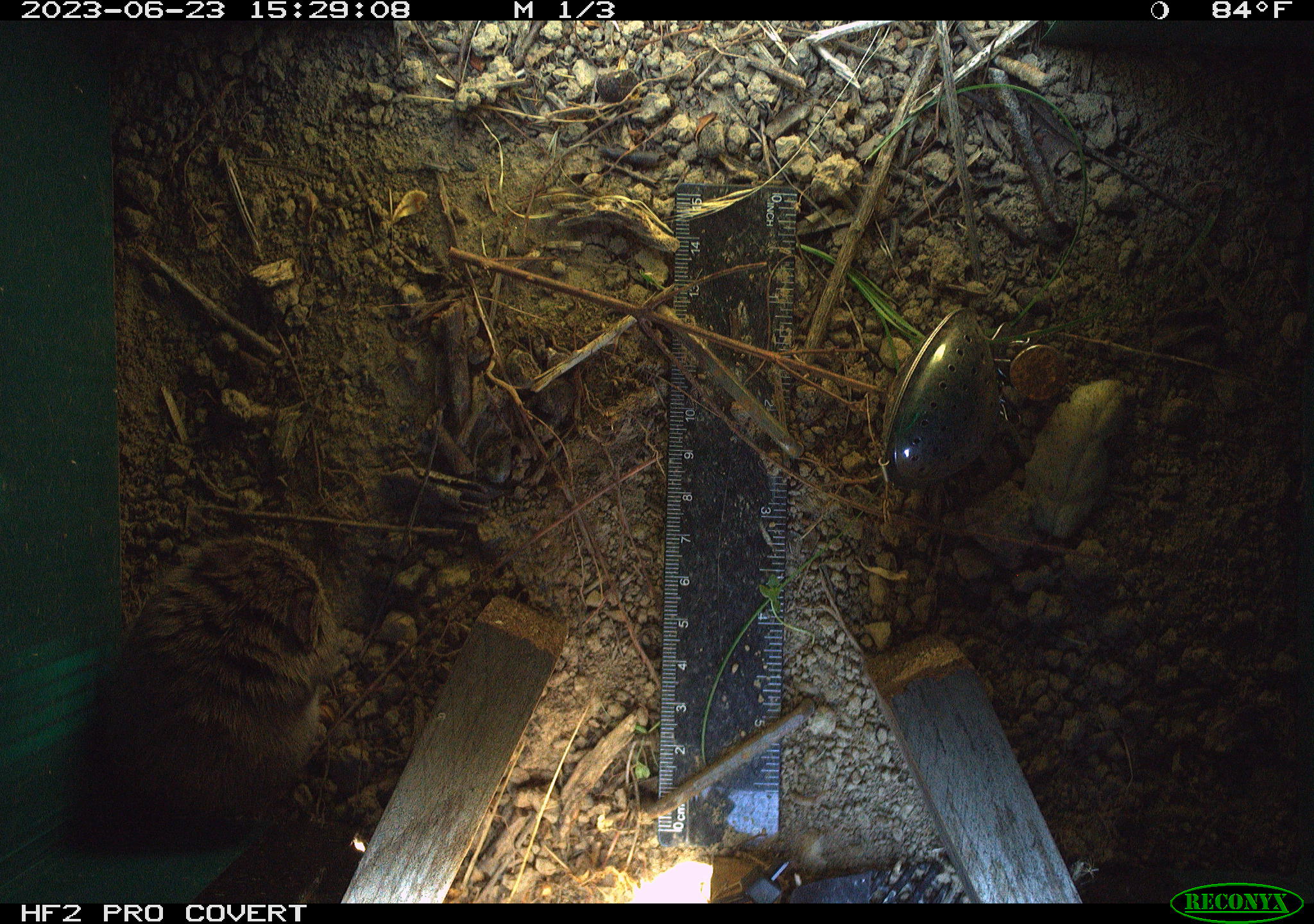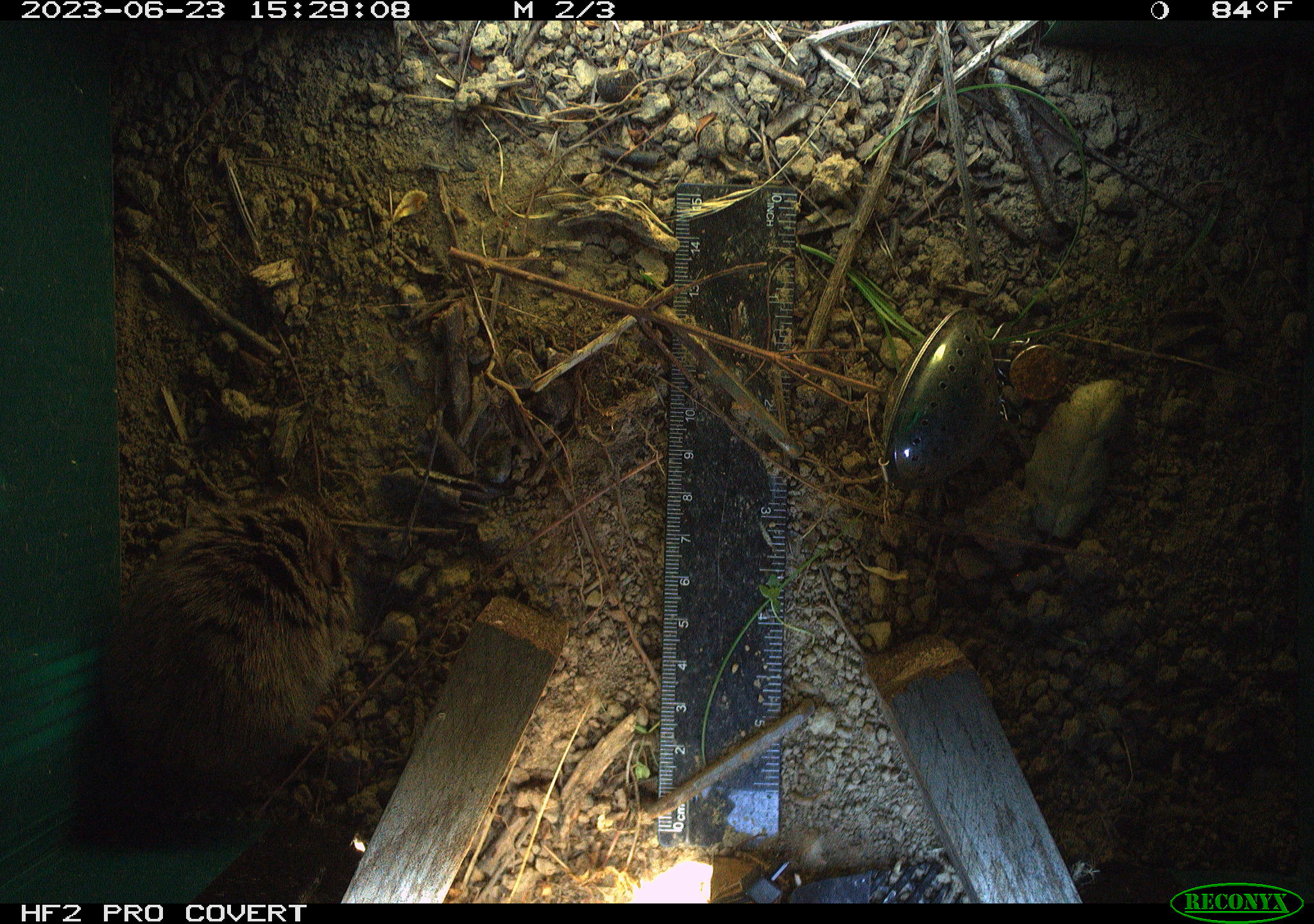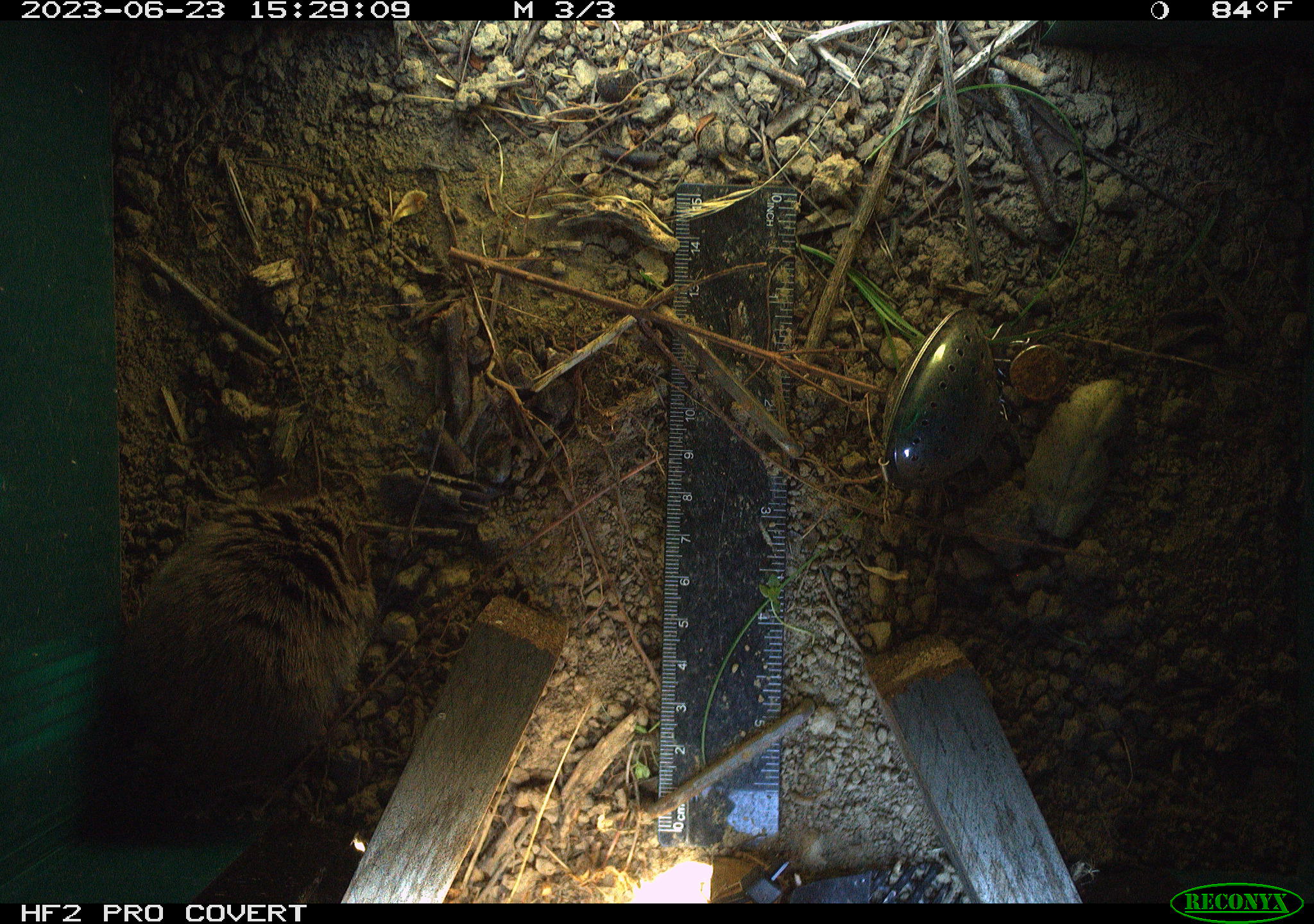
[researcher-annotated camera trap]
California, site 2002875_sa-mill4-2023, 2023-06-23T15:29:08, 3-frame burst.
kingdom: Animalia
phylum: Chordata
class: Mammalia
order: Rodentia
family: Cricetidae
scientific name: Arvicolinae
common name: voles, lemmings, and muskrats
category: arvicolinae subfamily